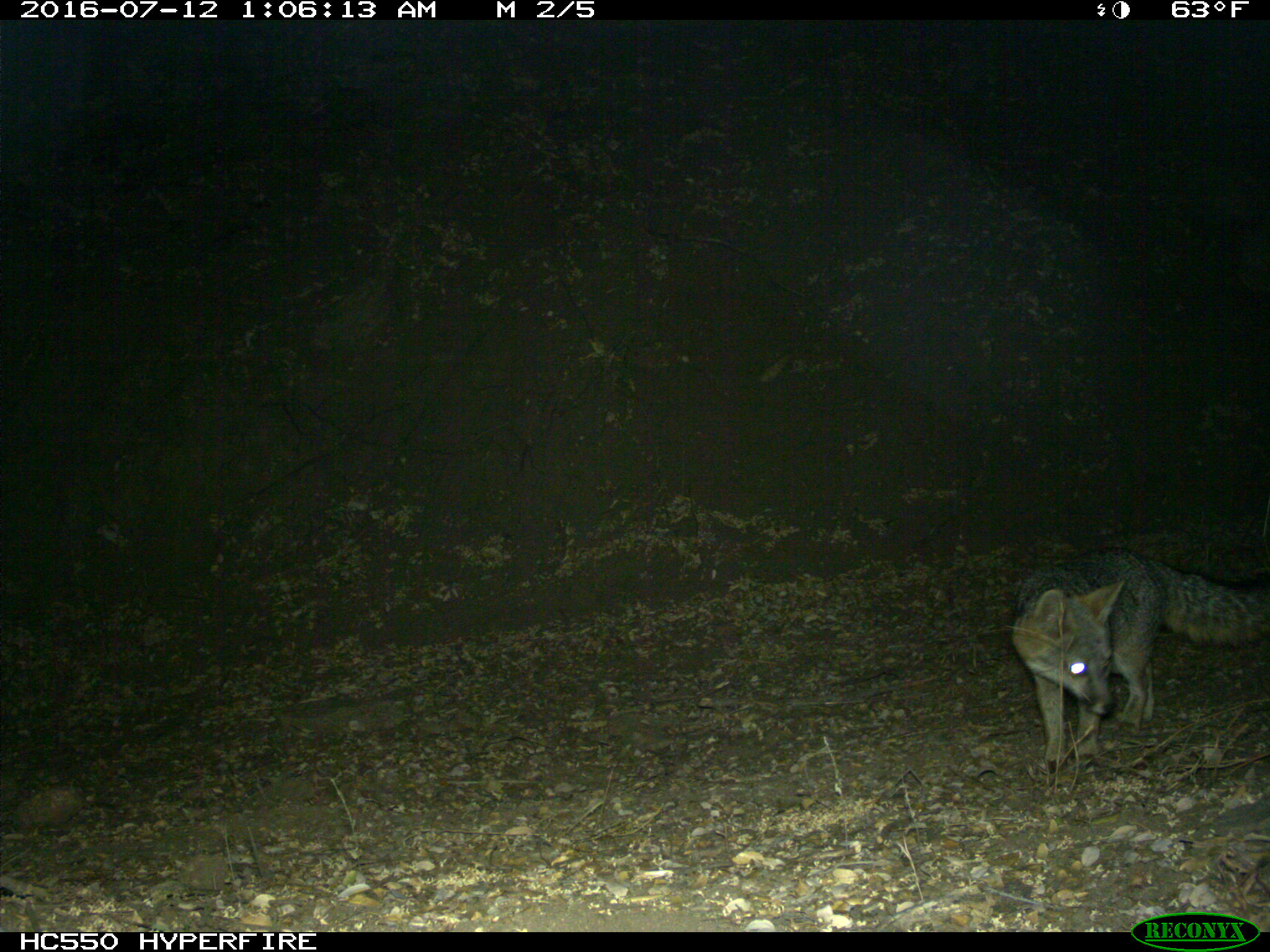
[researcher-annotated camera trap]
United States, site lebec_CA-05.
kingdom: Animalia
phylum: Chordata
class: Mammalia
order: Carnivora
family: Canidae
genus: Urocyon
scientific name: Urocyon cinereoargenteus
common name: gray fox